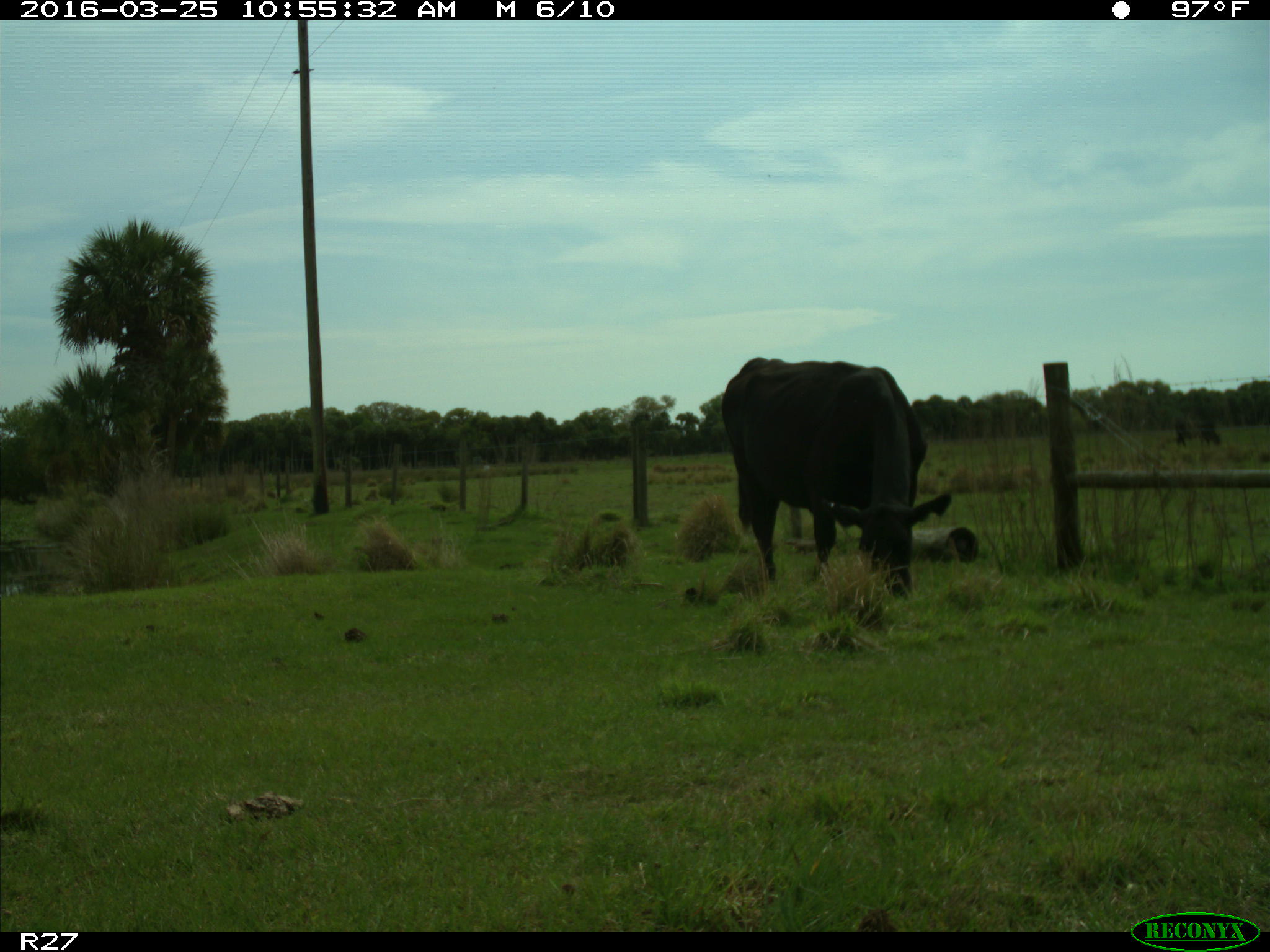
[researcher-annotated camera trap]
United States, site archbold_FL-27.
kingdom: Animalia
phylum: Chordata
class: Mammalia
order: Artiodactyla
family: Bovidae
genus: Bos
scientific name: Bos taurus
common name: domestic cow